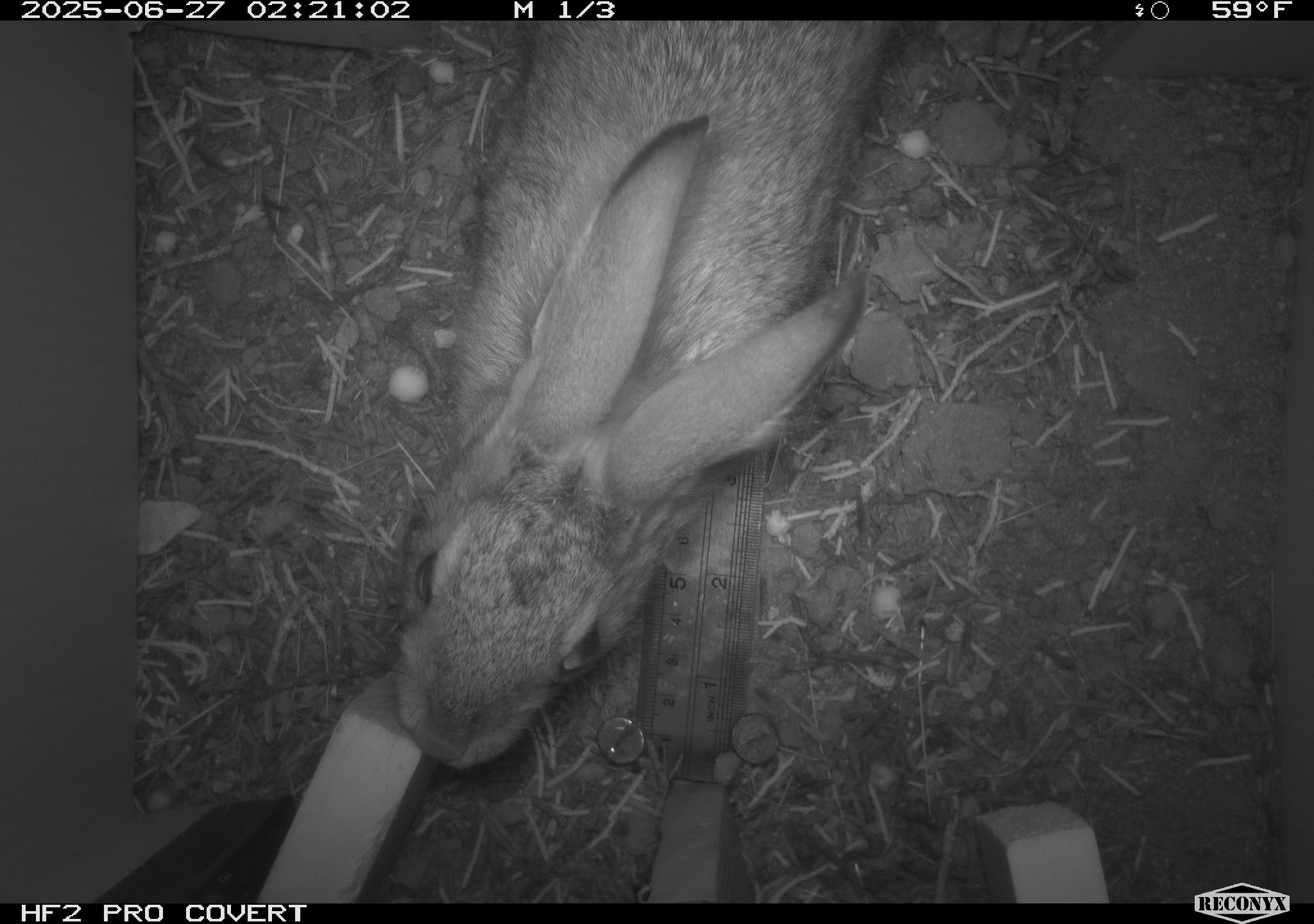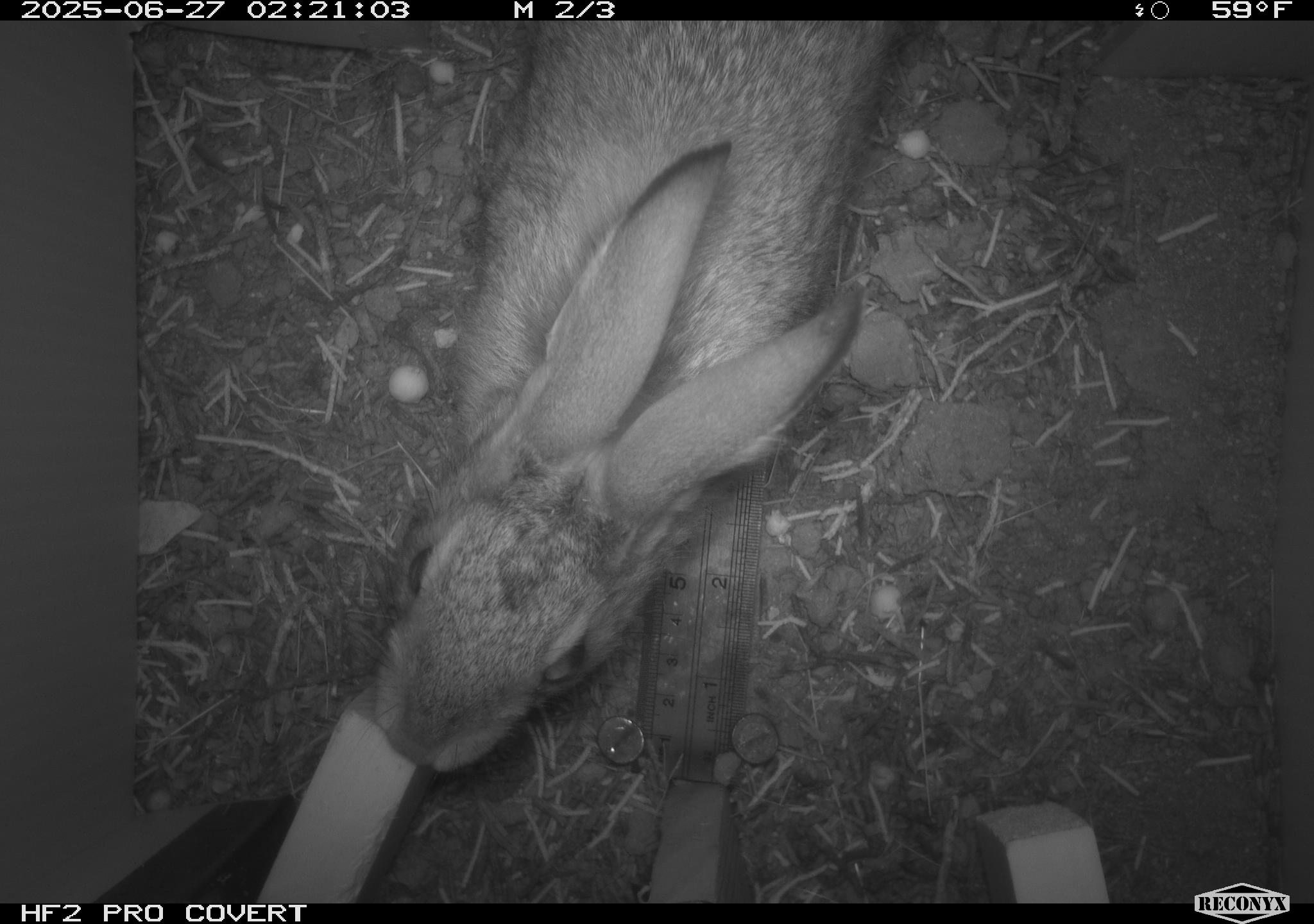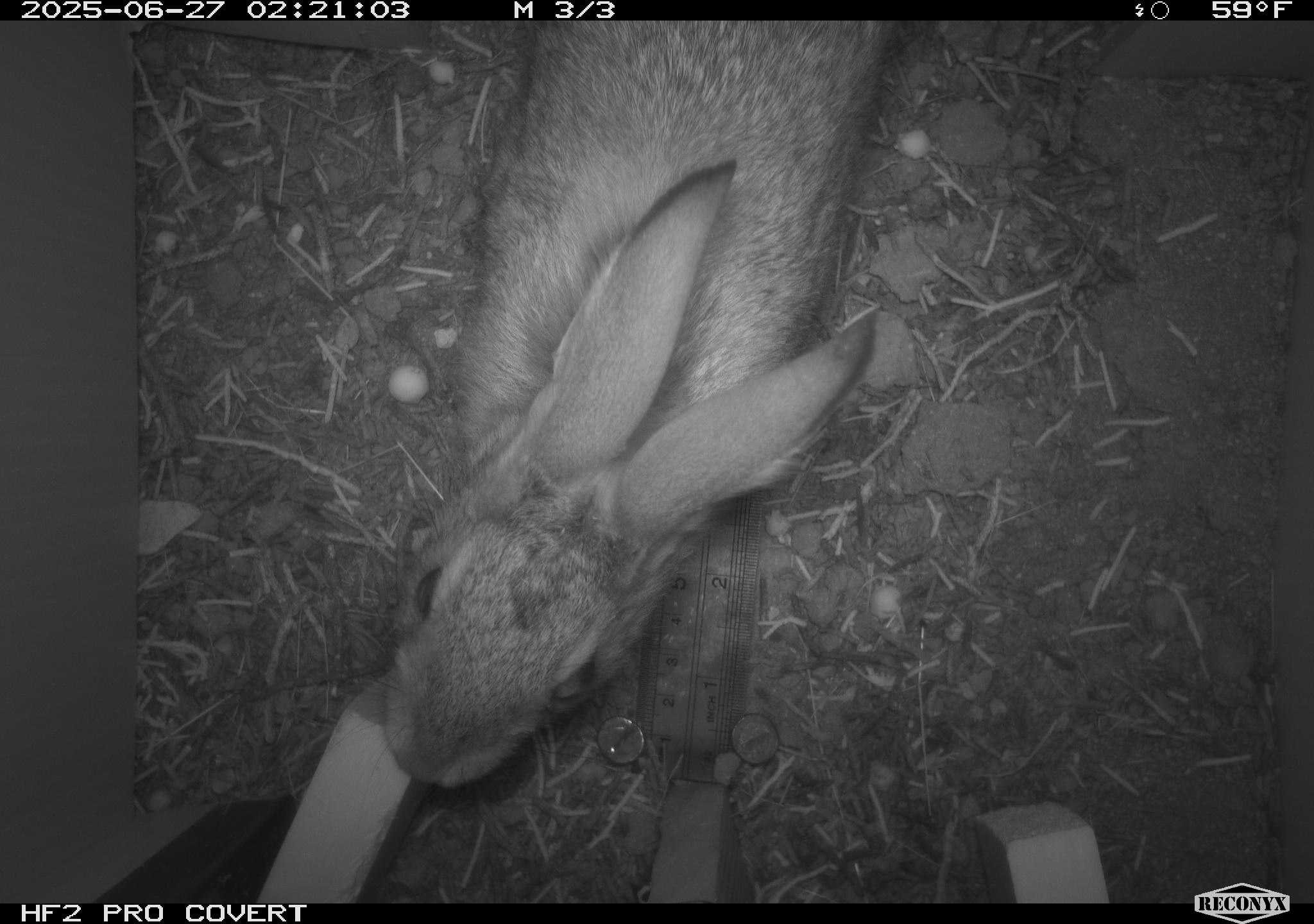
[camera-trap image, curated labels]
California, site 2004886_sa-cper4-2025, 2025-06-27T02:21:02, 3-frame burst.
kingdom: Animalia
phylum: Chordata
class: Mammalia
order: Lagomorpha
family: Leporidae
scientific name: Leporidae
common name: rabbit or hare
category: rabbit and hare family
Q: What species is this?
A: Rabbit and hare family (rabbit or hare) (Leporidae).